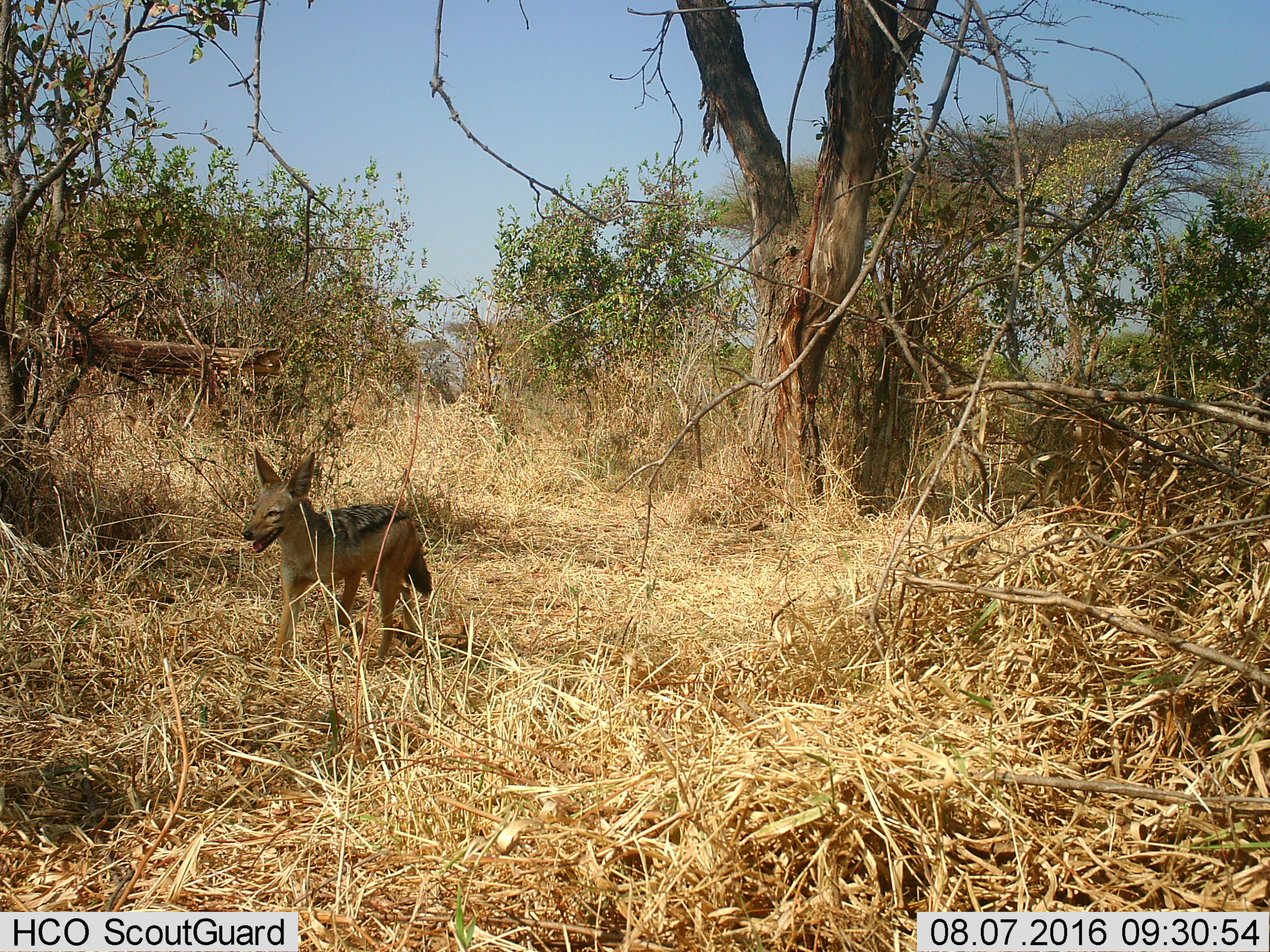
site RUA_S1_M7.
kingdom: Animalia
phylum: Chordata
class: Mammalia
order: Carnivora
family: Canidae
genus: Lupulella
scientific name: Lupulella mesomelas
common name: black-backed jackal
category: jackalblackbacked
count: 1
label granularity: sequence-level